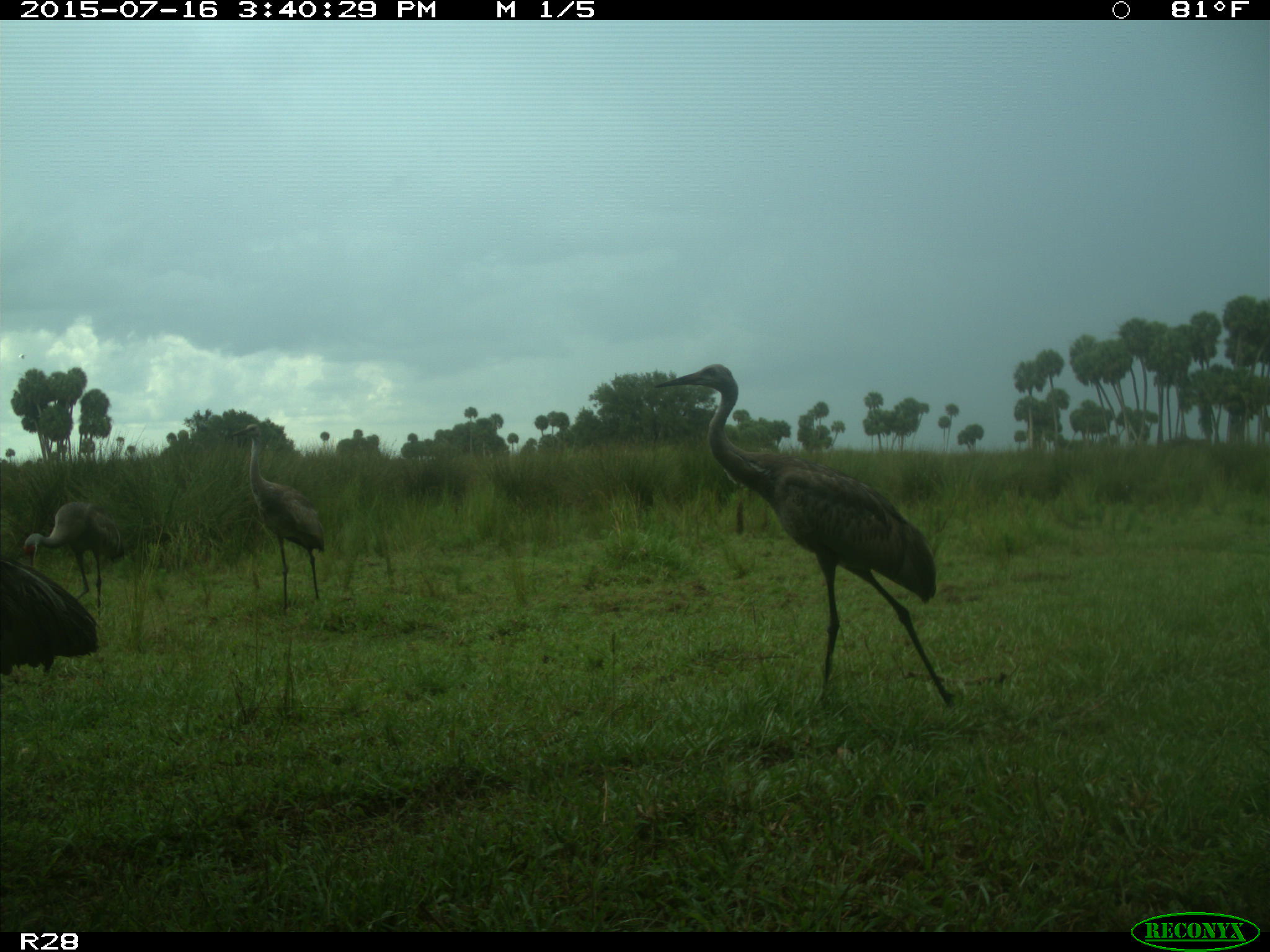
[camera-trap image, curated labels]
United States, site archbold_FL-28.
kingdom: Animalia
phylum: Chordata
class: Aves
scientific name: Aves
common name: birds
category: unidentified bird